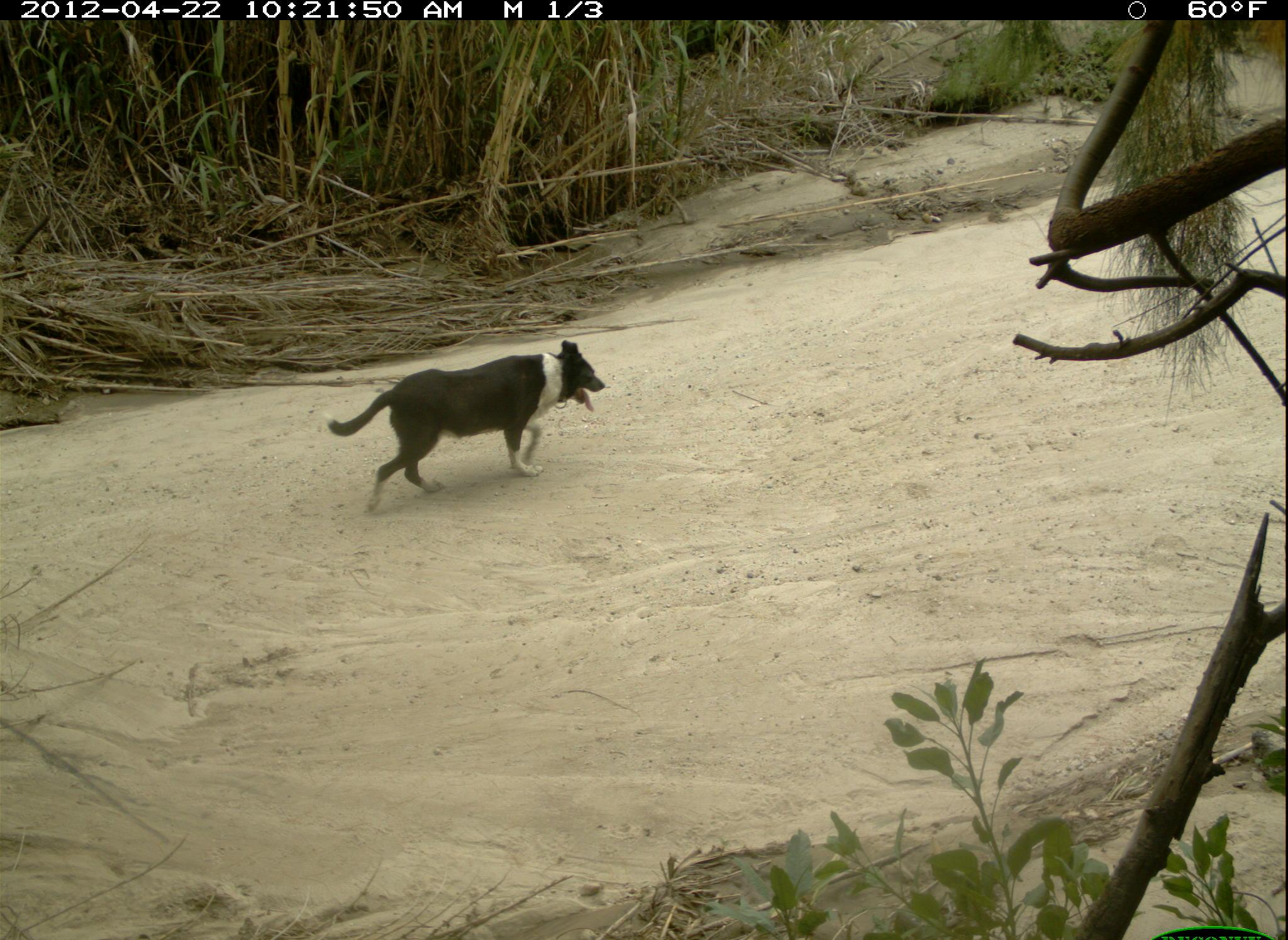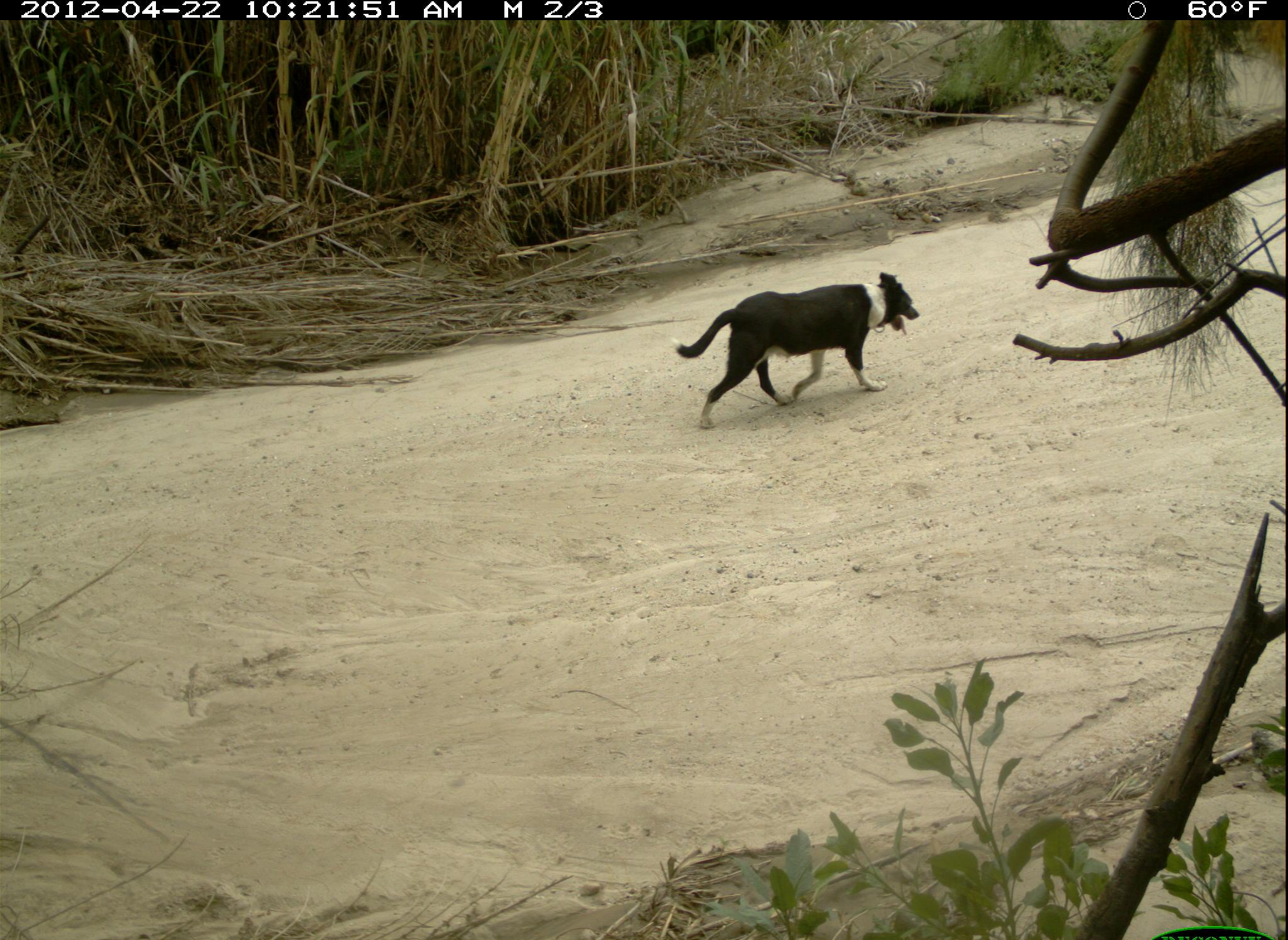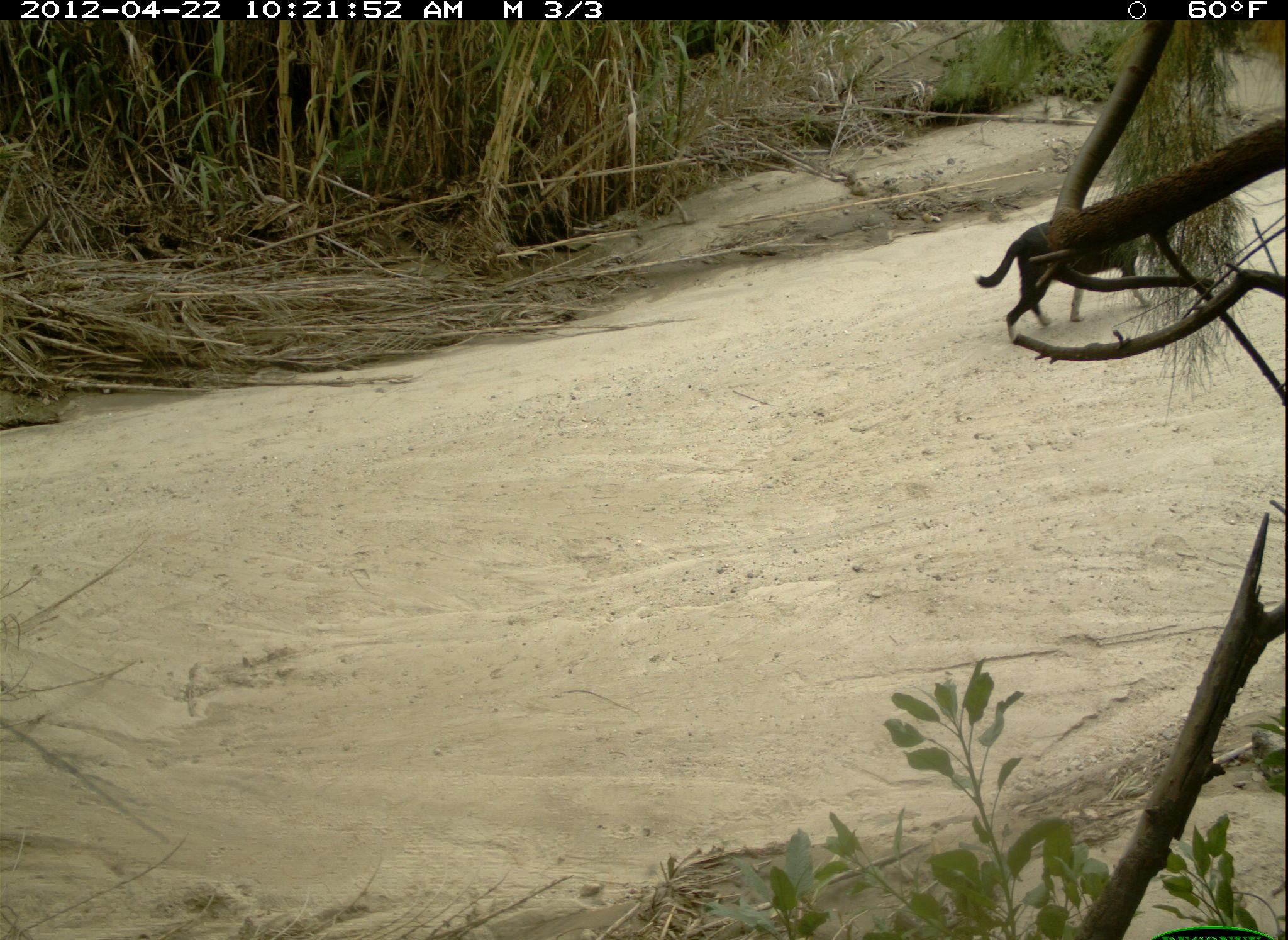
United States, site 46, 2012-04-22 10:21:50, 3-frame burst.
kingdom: Animalia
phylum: Chordata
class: Mammalia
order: Carnivora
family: Canidae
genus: Canis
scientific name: Canis familiaris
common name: domestic dog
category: dog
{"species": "dog (domestic dog) (Canis familiaris)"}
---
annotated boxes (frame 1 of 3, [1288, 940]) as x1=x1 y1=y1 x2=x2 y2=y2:
dog: x1=330 y1=338 x2=609 y2=512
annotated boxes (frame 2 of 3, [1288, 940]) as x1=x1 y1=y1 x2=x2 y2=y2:
dog: x1=671 y1=271 x2=926 y2=437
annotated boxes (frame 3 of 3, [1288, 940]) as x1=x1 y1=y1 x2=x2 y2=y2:
dog: x1=963 y1=203 x2=1183 y2=358